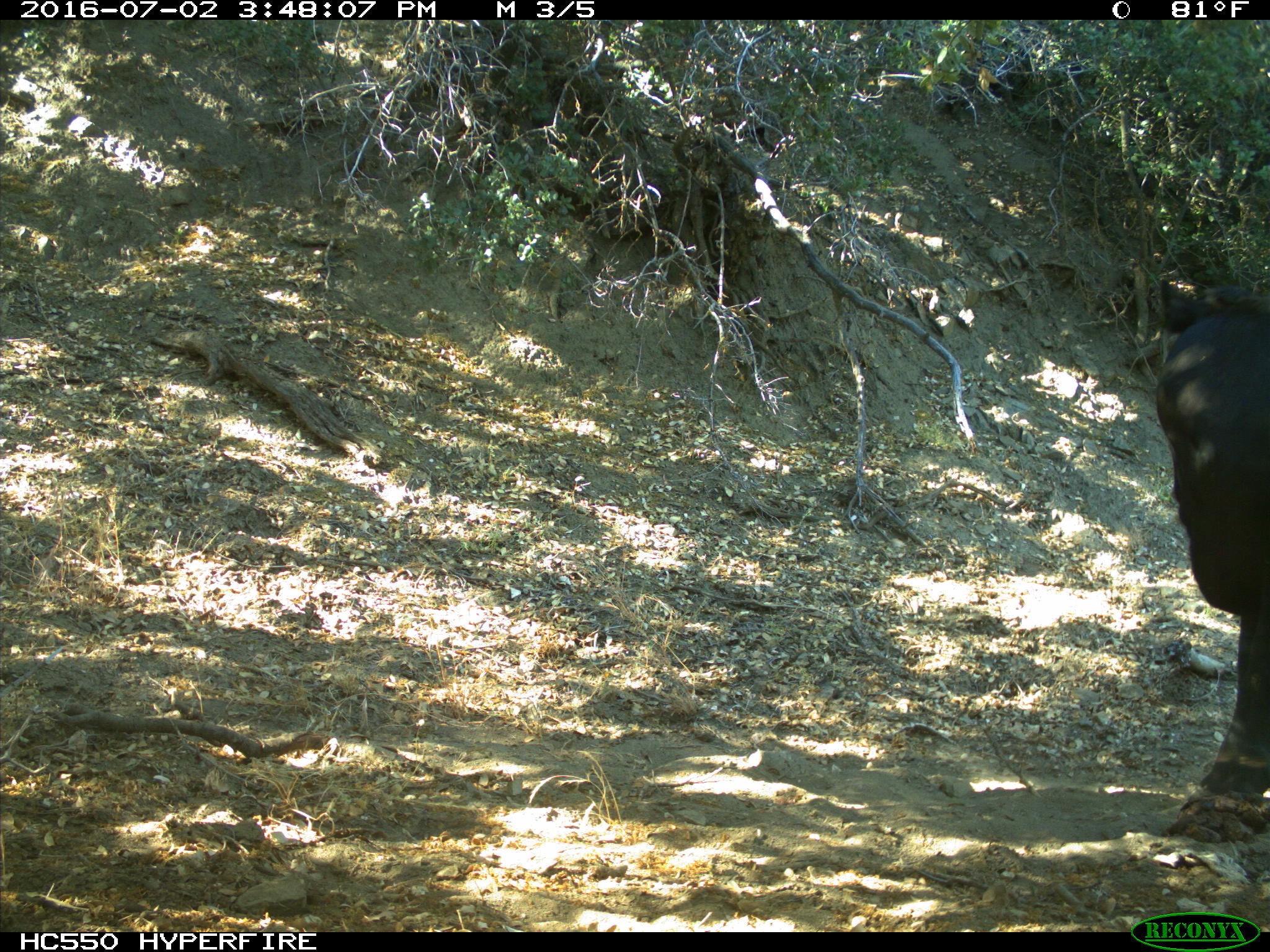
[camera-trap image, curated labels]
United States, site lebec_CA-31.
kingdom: Animalia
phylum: Chordata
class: Mammalia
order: Artiodactyla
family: Bovidae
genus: Bos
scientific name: Bos taurus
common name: domestic cow